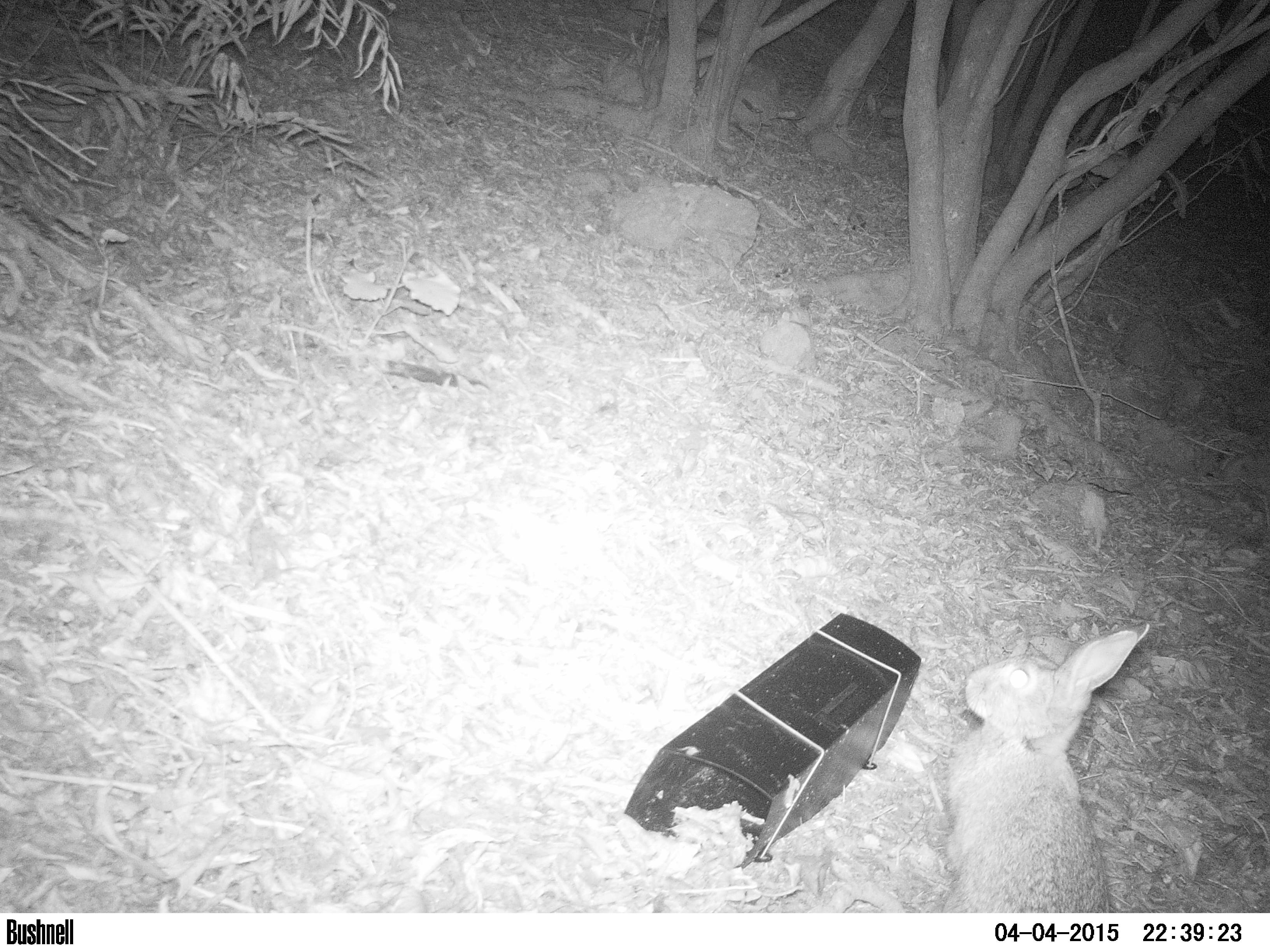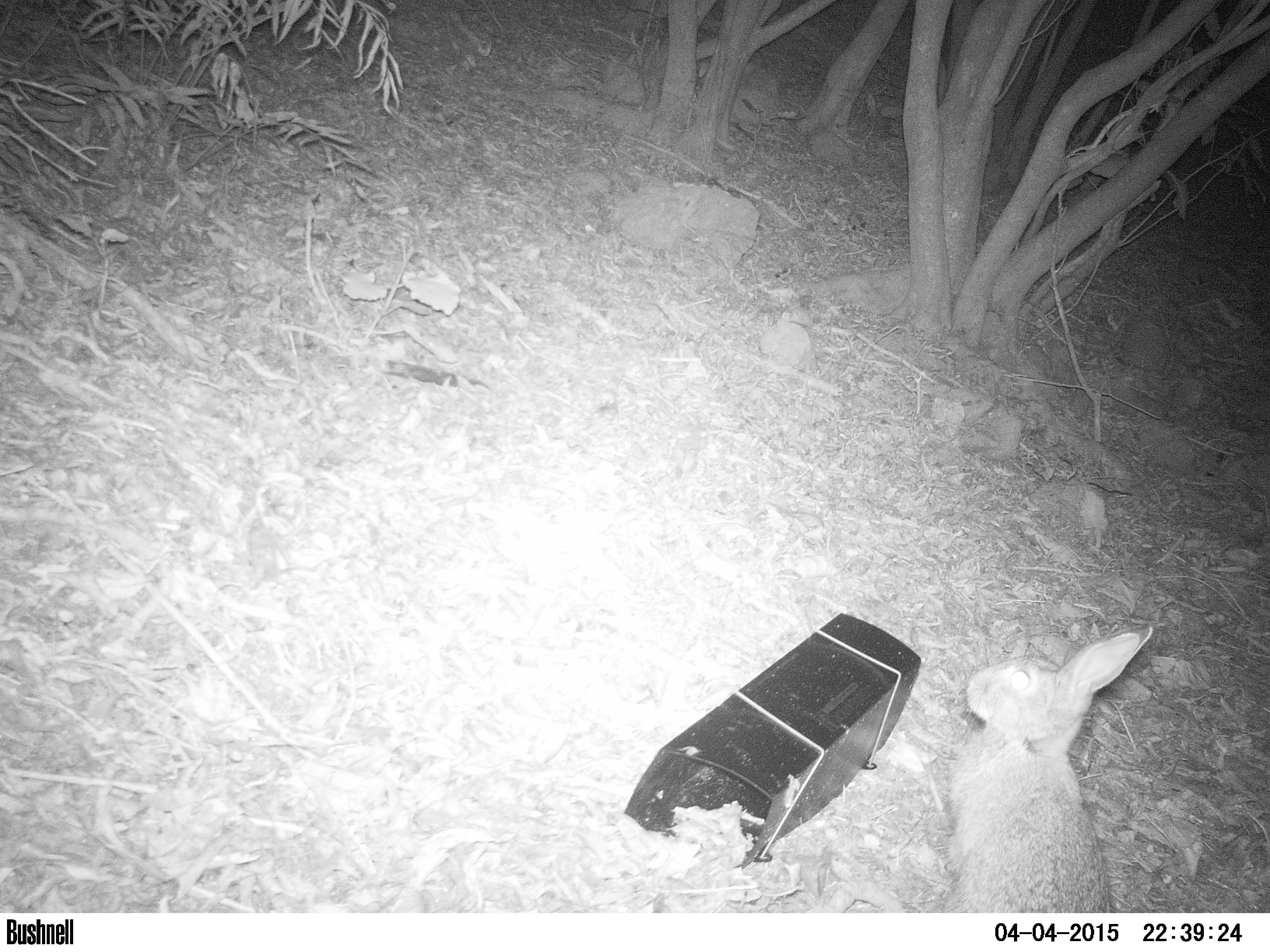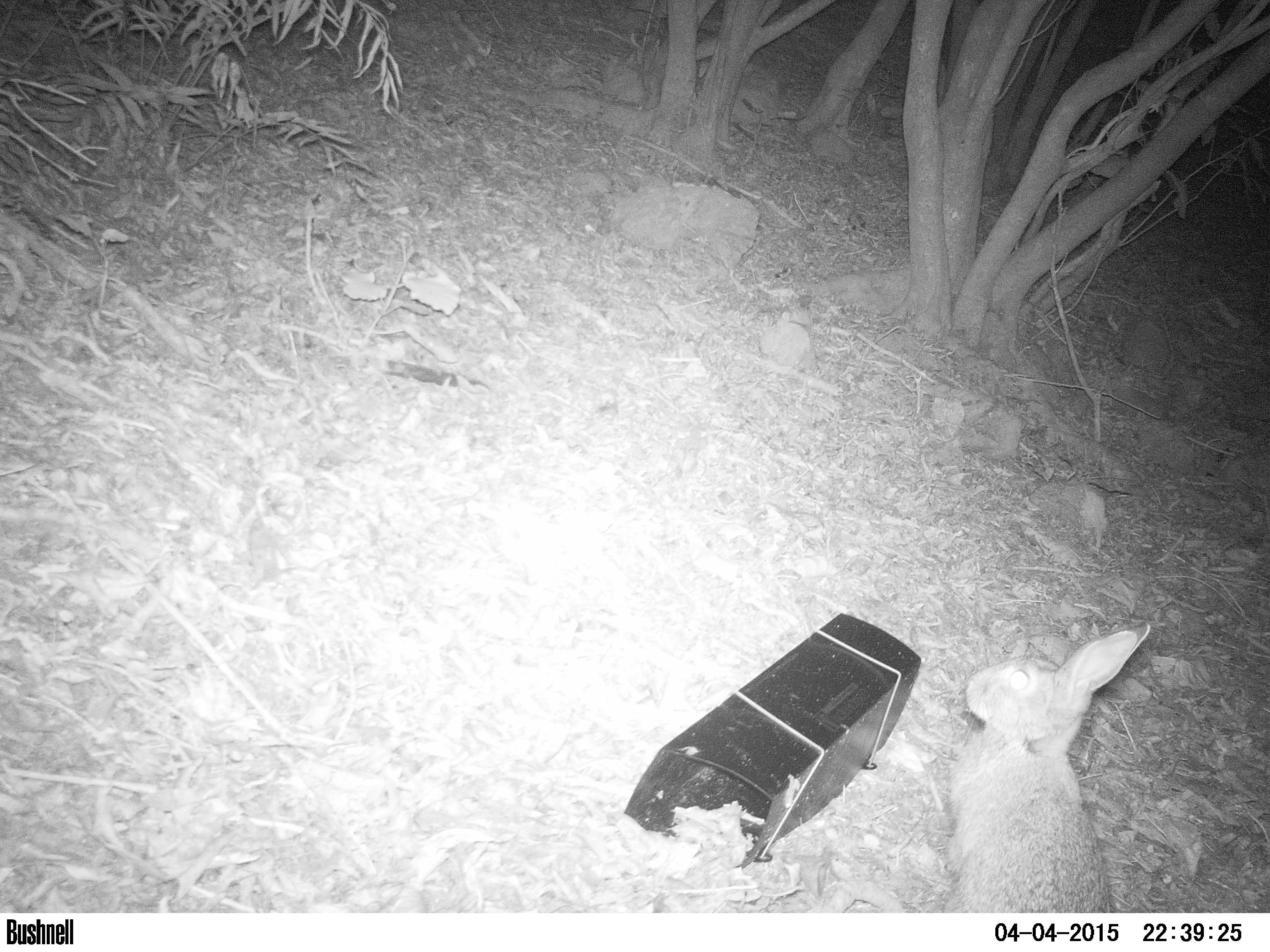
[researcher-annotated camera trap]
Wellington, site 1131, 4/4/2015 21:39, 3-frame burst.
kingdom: Animalia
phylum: Chordata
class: Mammalia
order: Lagomorpha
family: Leporidae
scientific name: Leporidae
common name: rabbit